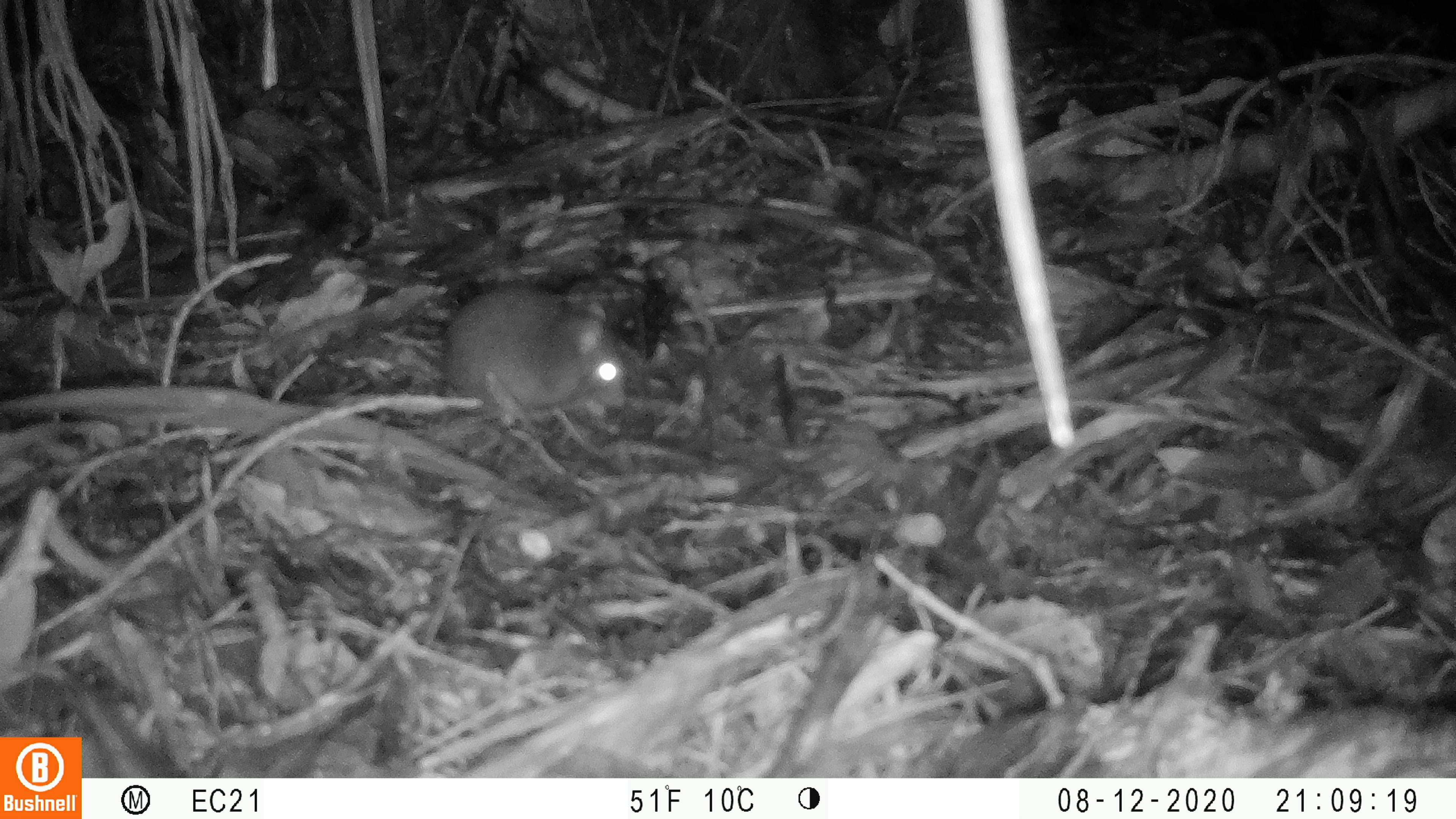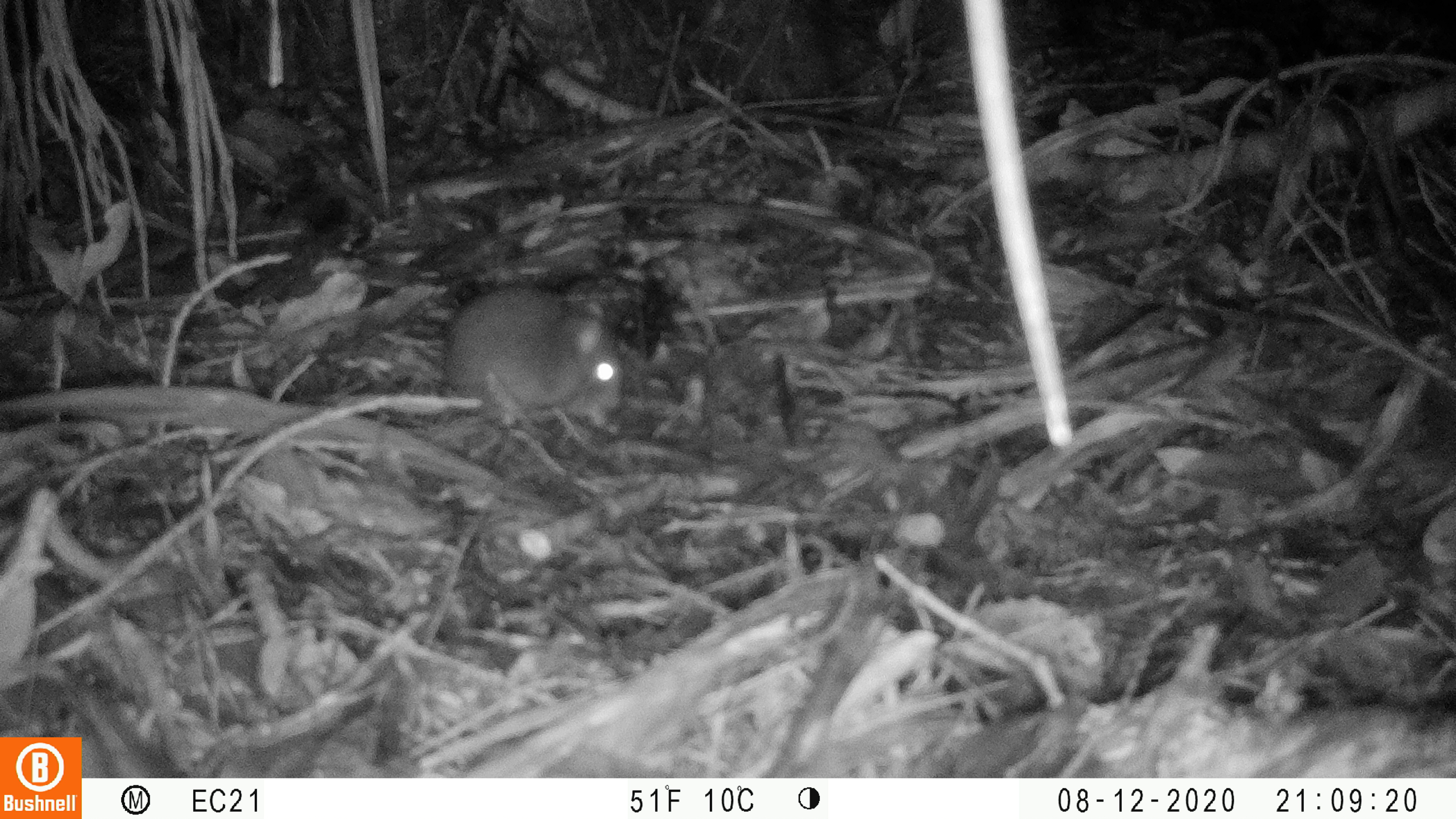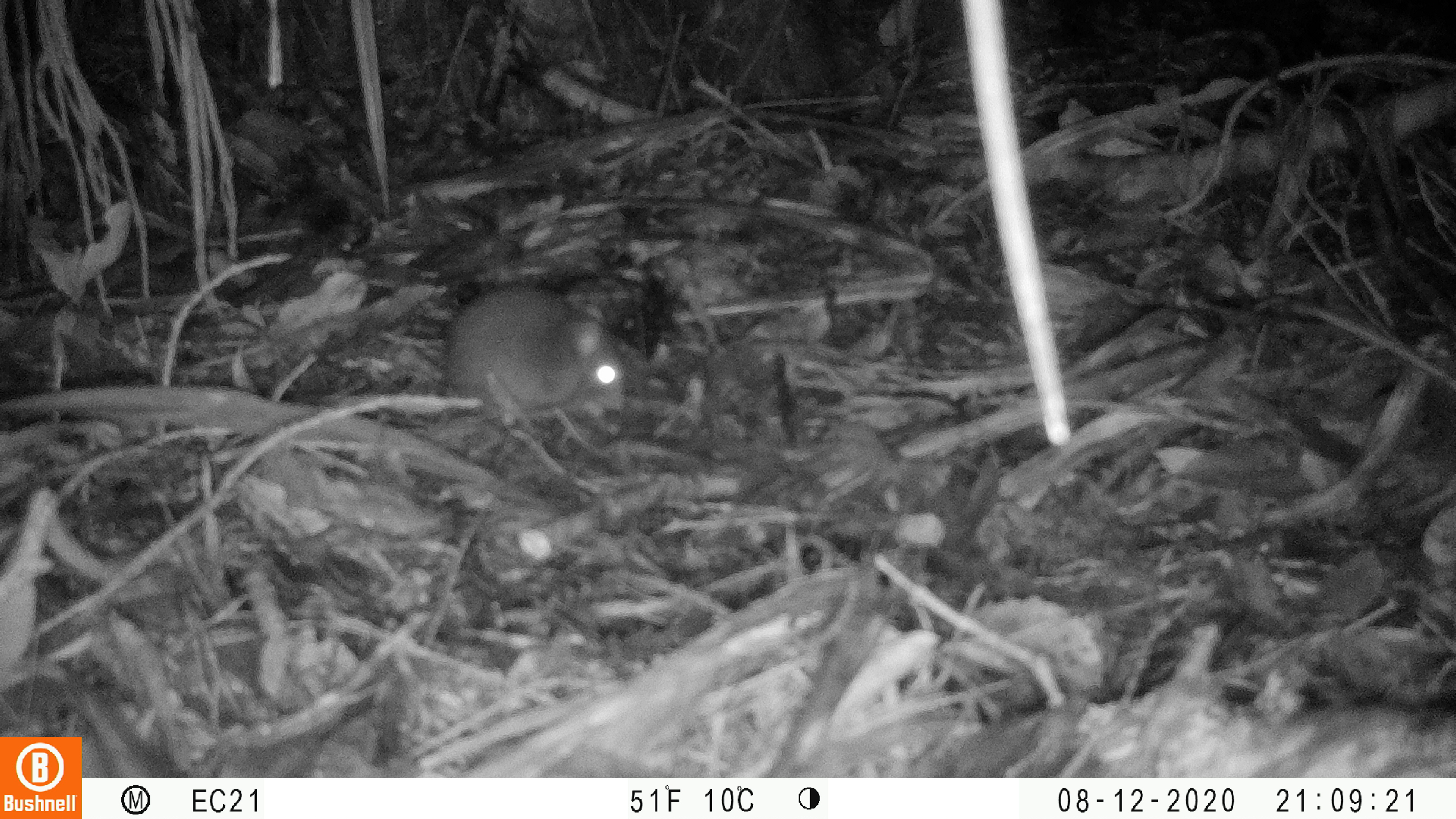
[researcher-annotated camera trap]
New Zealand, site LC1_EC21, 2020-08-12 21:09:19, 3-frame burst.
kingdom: Animalia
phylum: Chordata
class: Mammalia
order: Rodentia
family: Muridae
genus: Rattus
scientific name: Rattus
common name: rat